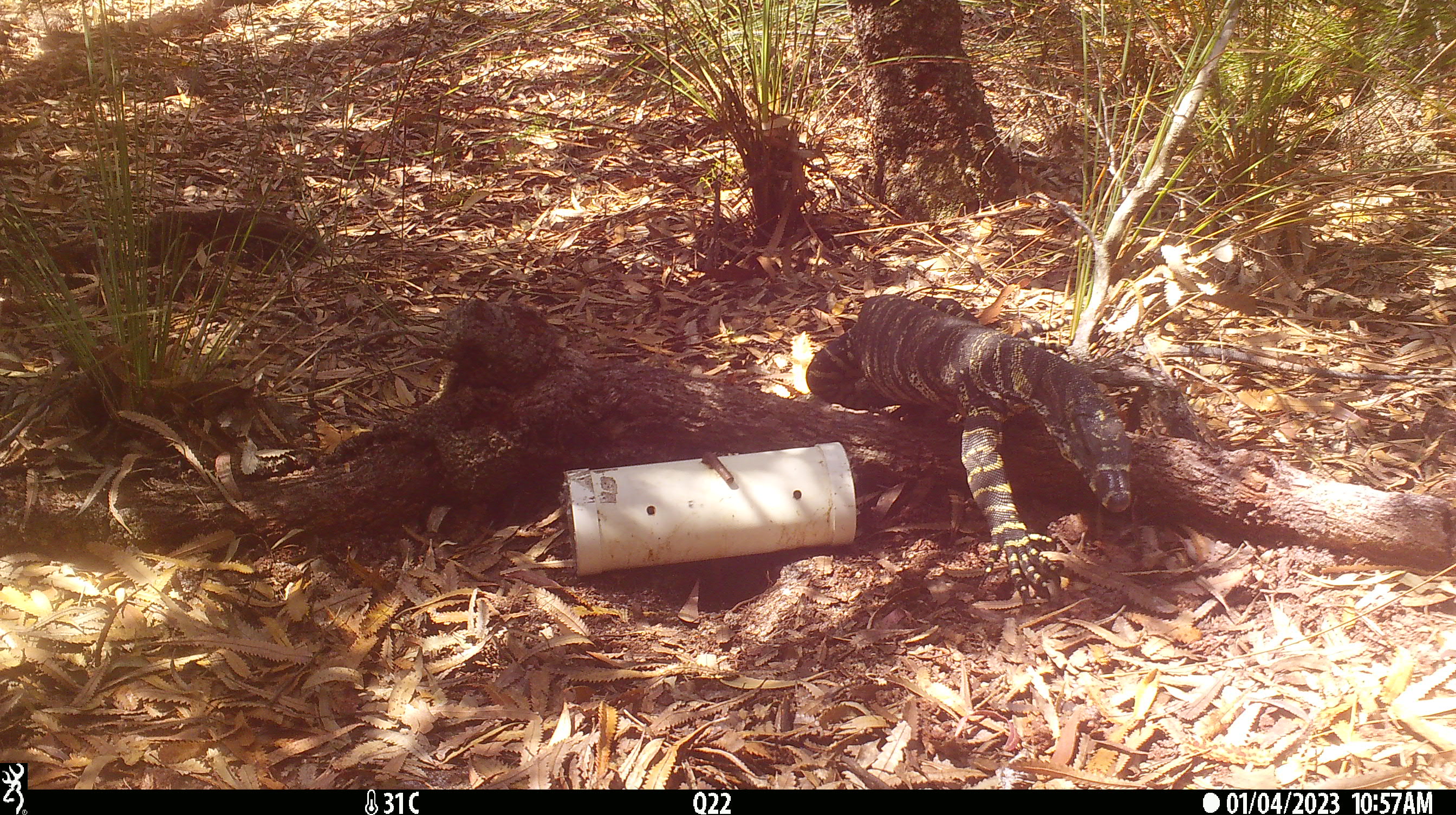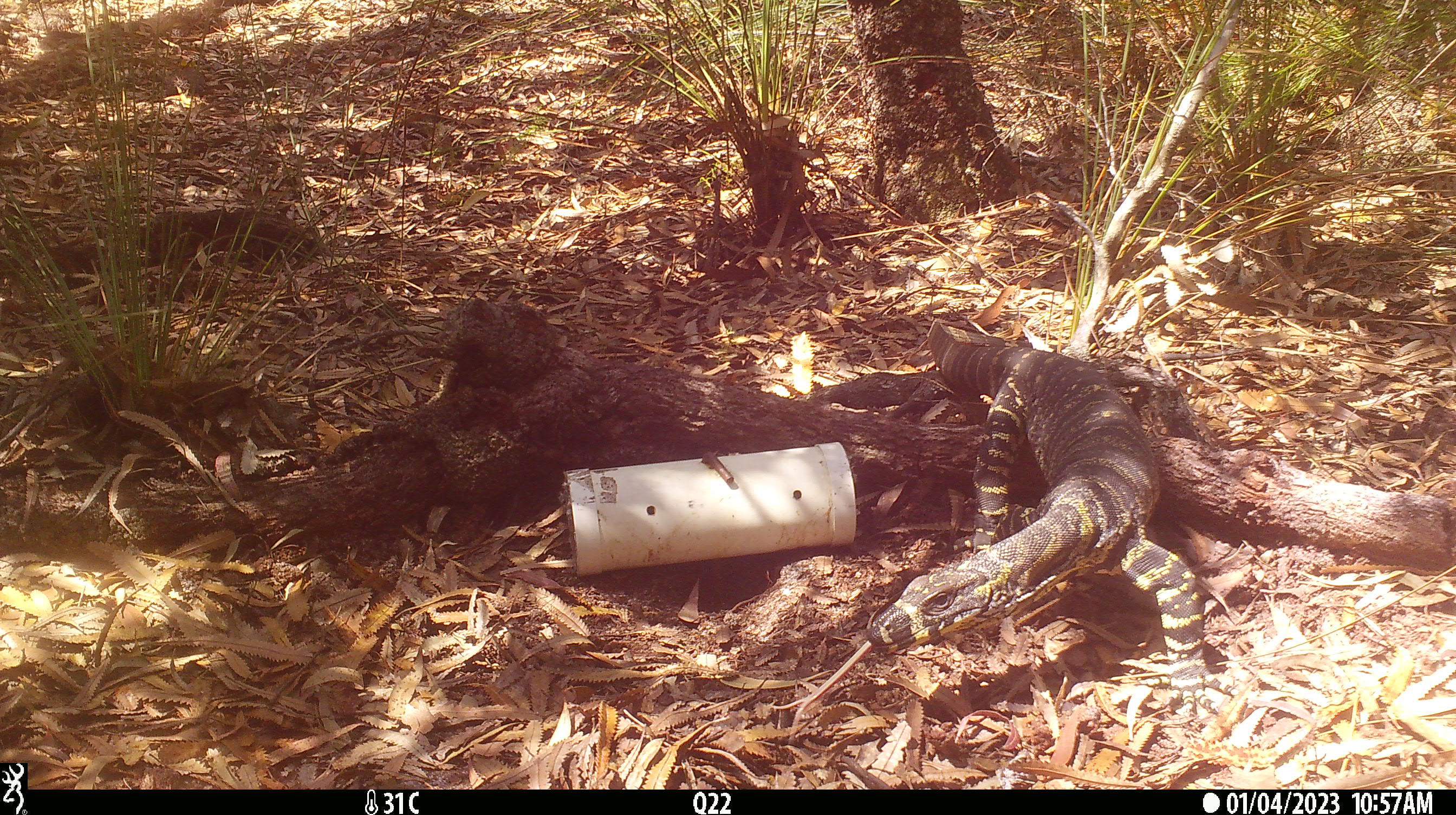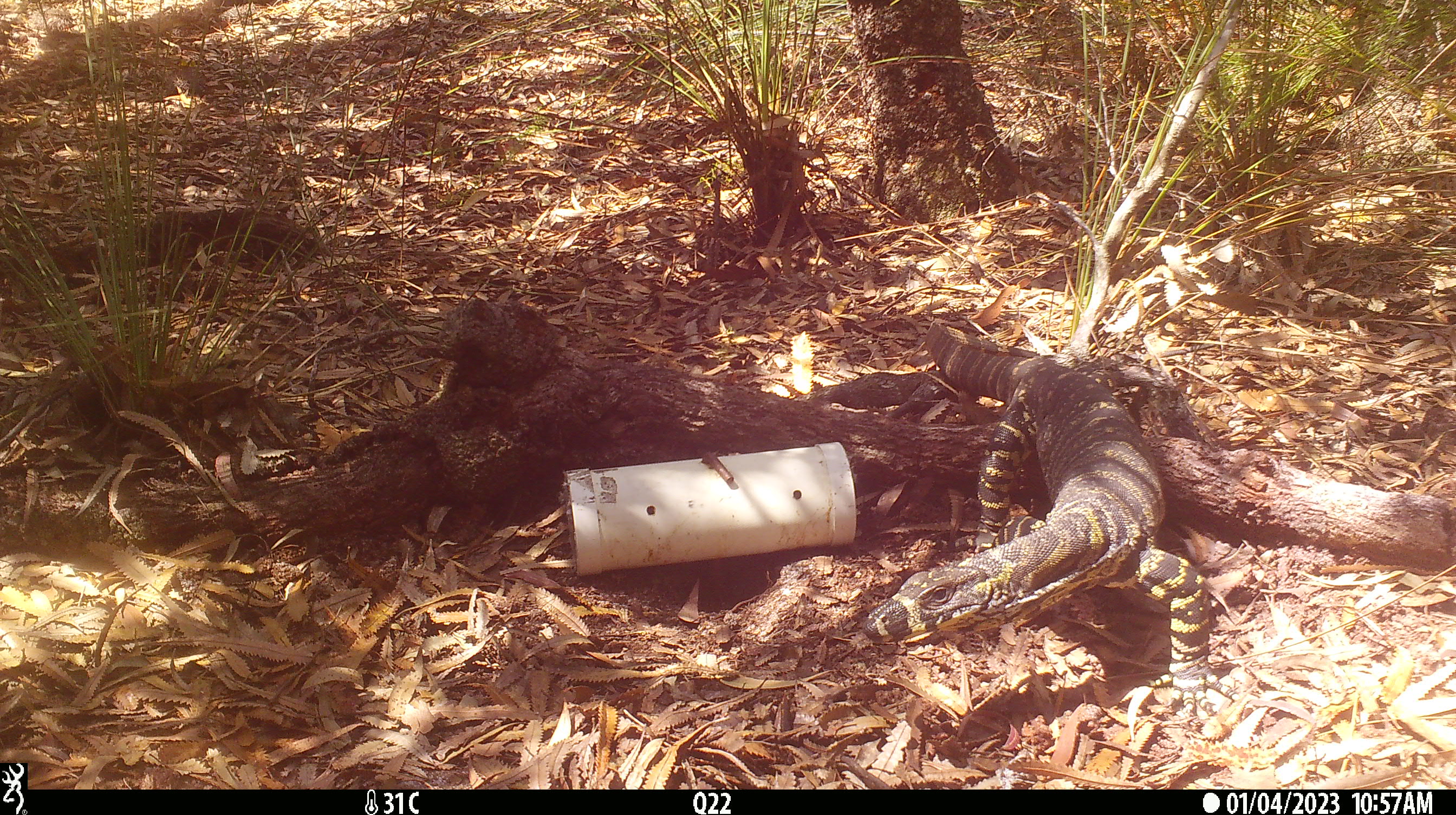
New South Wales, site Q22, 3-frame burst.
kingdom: Animalia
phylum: Chordata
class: Reptilia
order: Squamata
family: Varanidae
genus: Varanus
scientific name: Varanus varius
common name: lace monitor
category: goanna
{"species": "goanna (lace monitor) (Varanus varius)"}